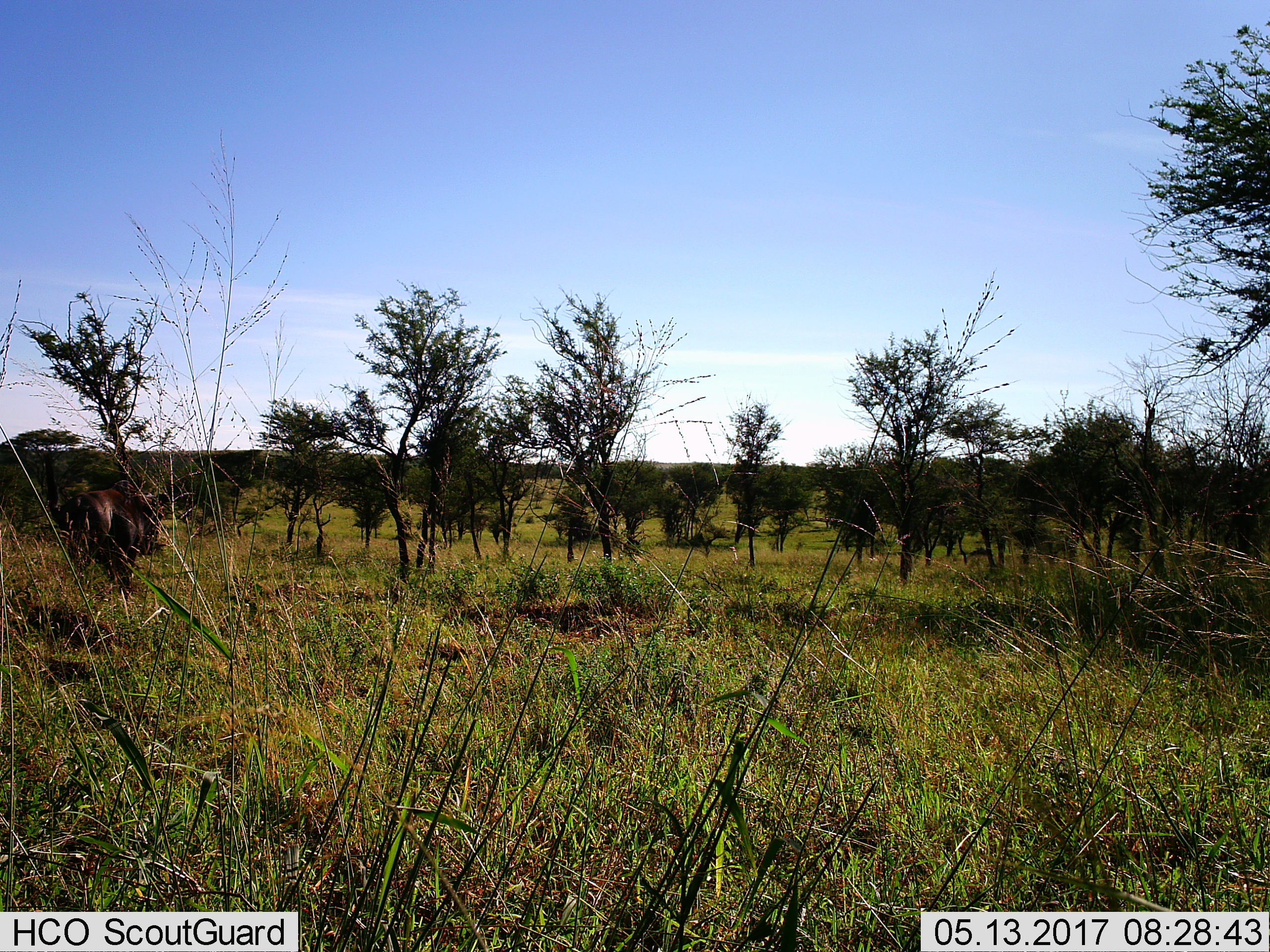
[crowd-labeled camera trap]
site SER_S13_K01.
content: unidentified animal